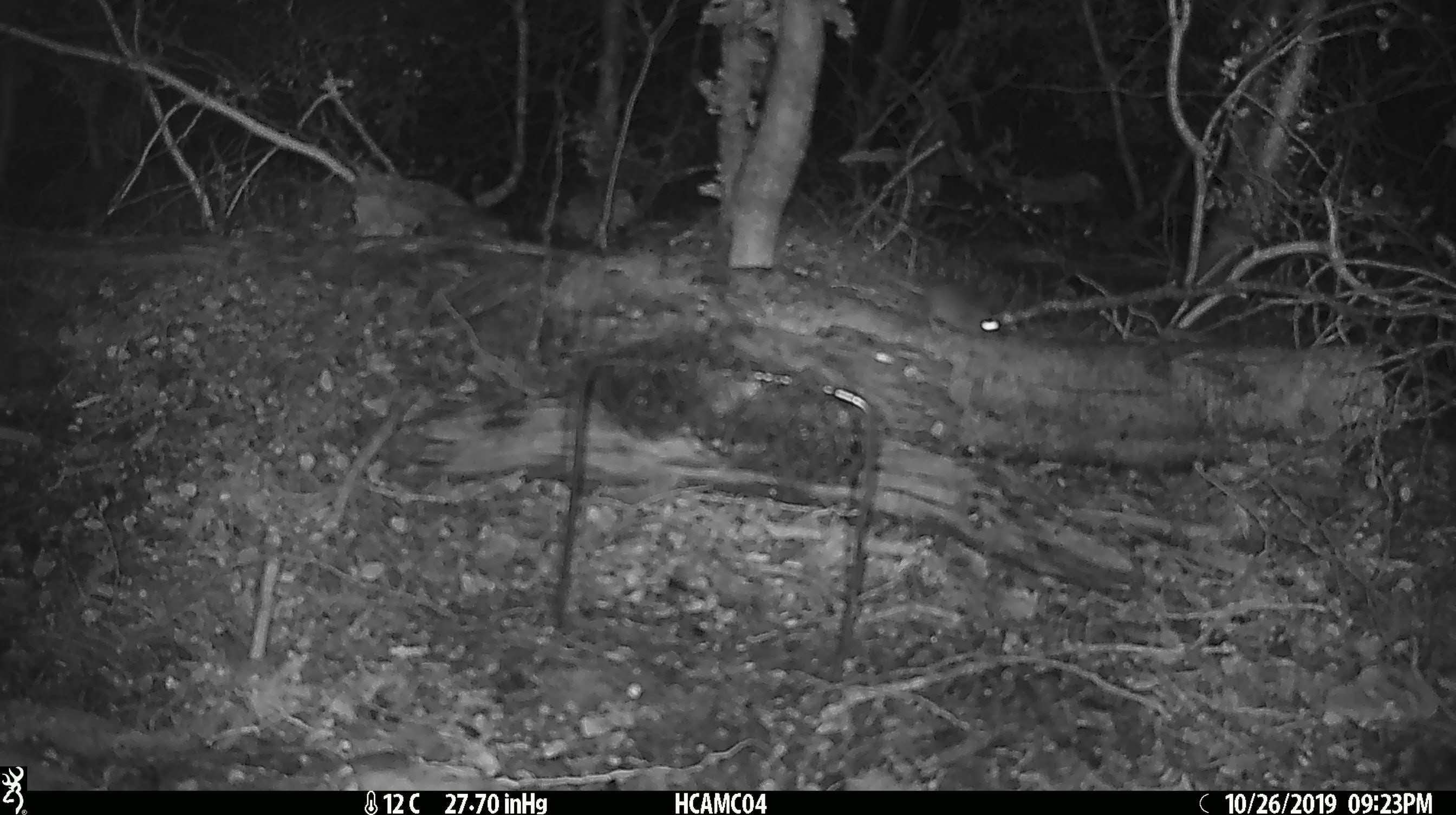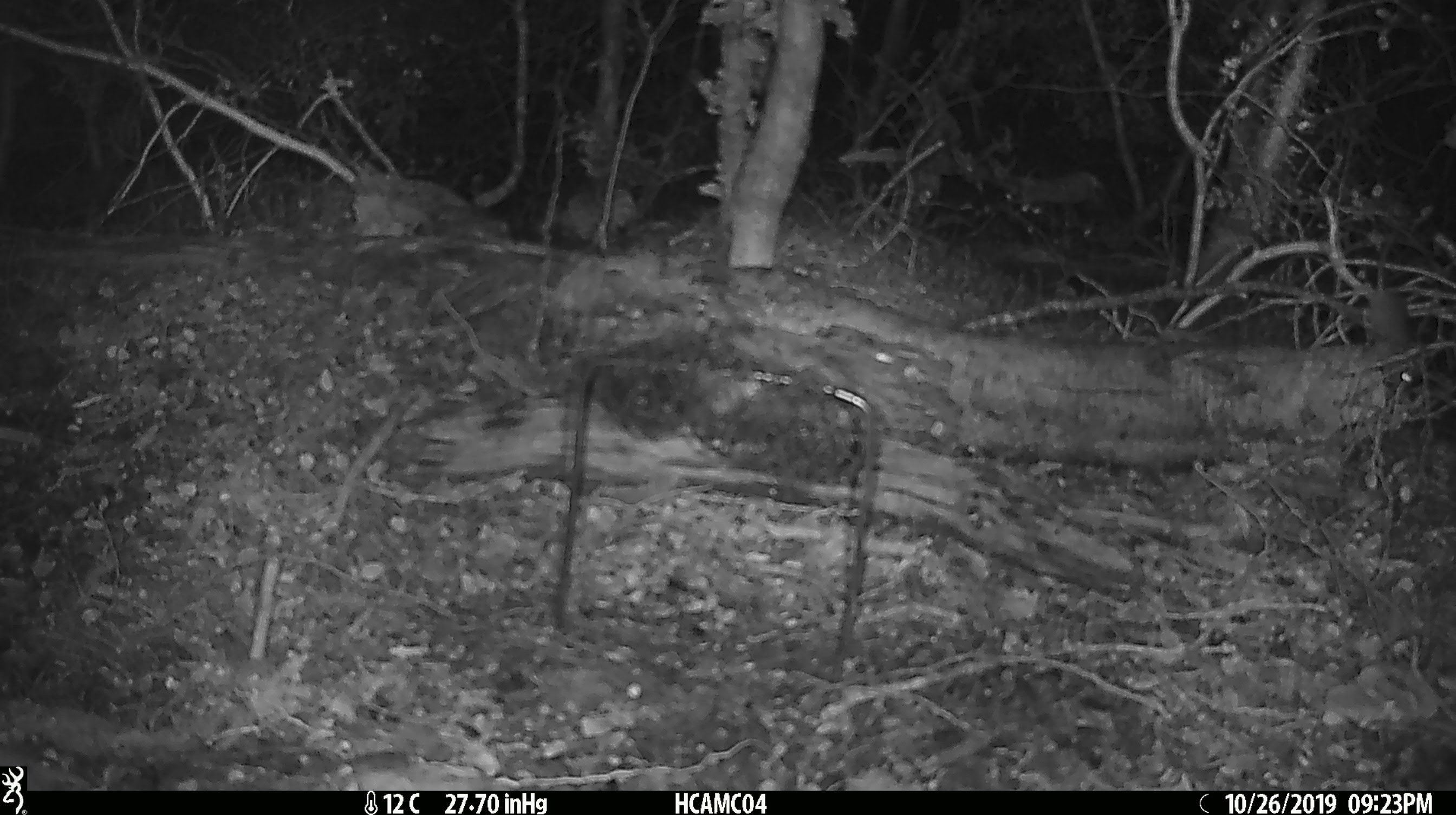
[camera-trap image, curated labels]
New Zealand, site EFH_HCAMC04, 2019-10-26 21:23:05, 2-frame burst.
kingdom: Animalia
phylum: Chordata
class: Mammalia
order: Rodentia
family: Muridae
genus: Mus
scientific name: Mus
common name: mouse